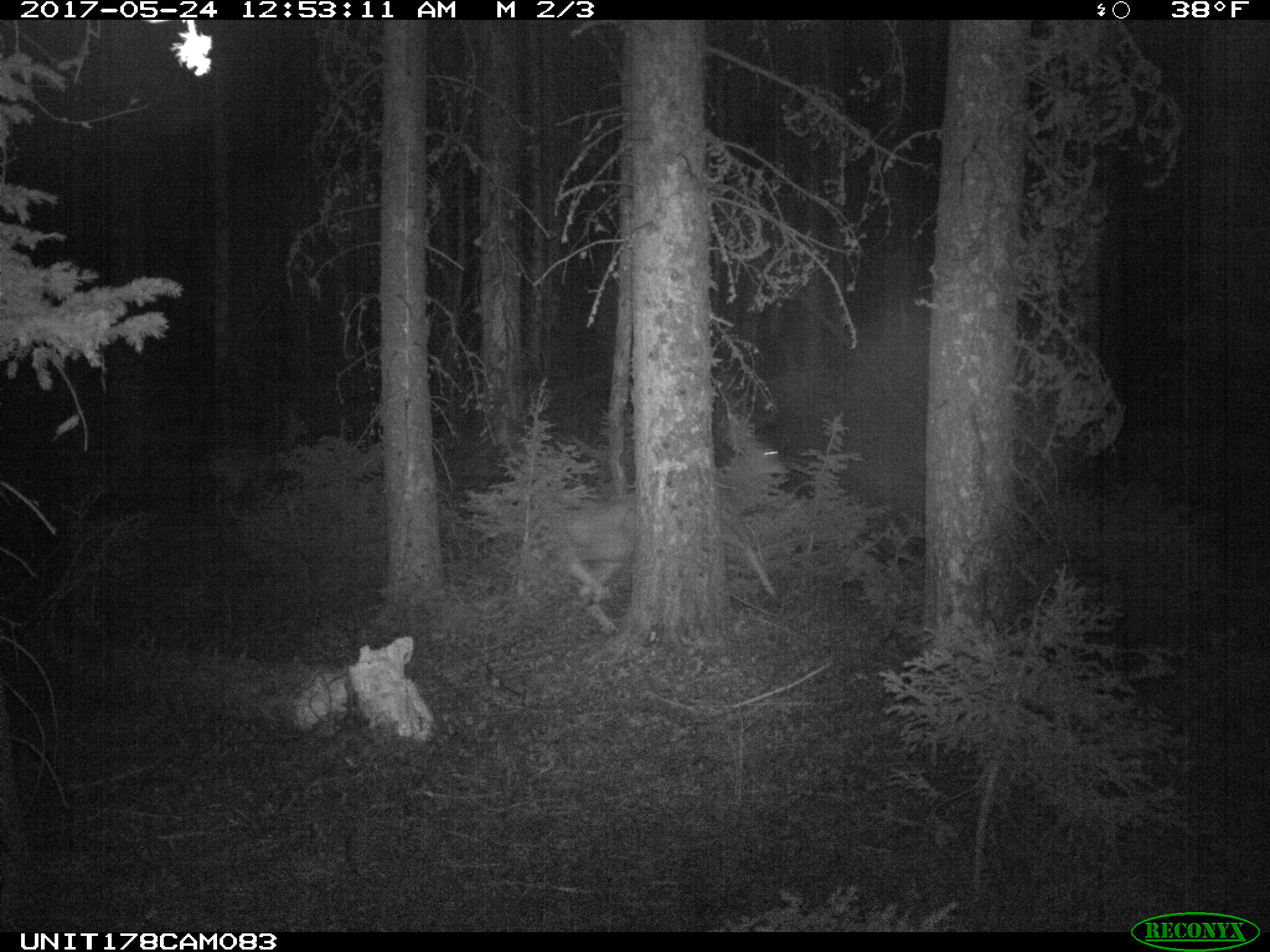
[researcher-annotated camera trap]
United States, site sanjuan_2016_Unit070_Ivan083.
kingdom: Animalia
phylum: Chordata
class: Mammalia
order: Artiodactyla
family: Cervidae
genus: Odocoileus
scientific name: Odocoileus hemionus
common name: mule deer